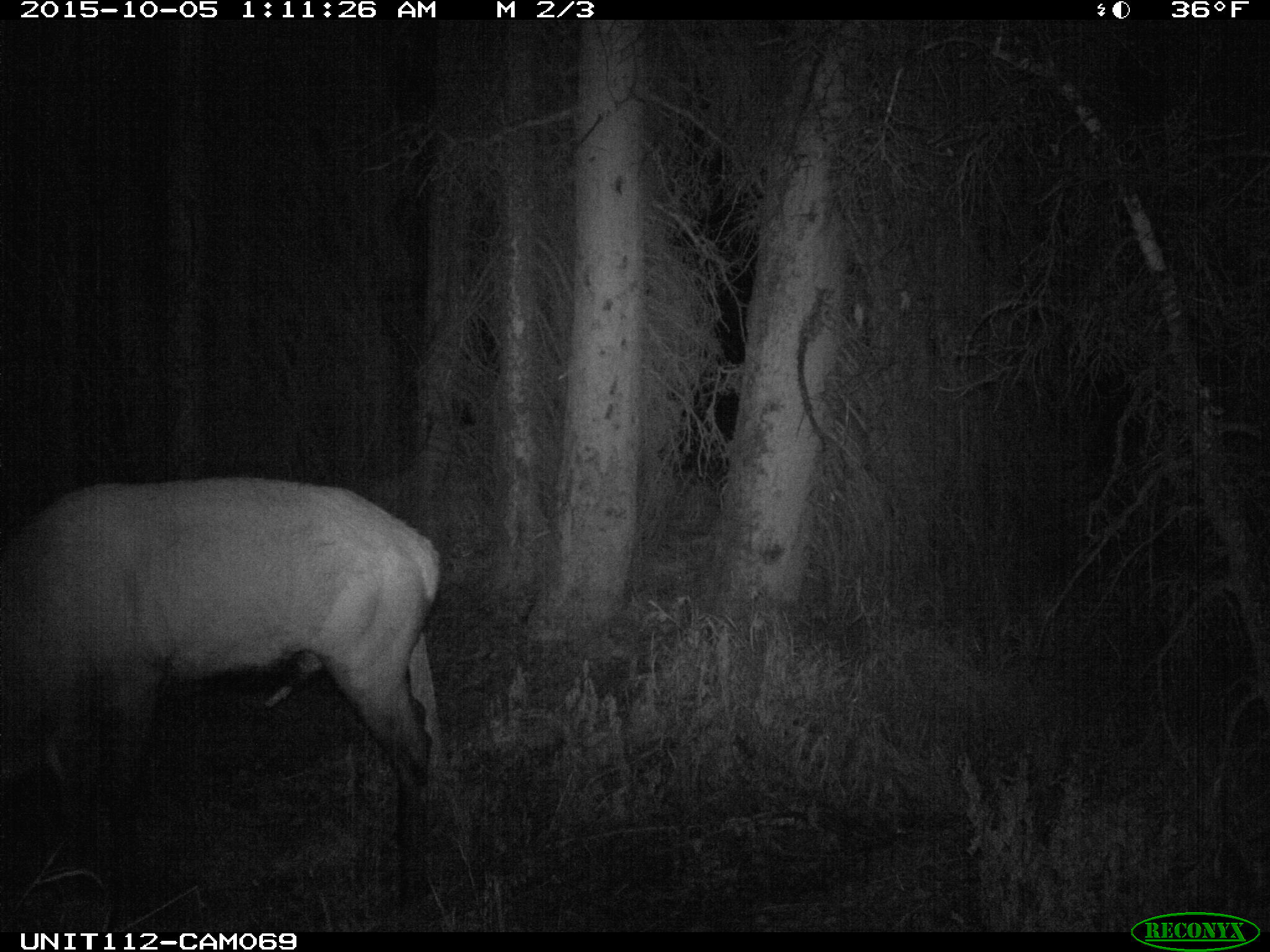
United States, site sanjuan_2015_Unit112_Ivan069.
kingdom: Animalia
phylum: Chordata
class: Mammalia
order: Artiodactyla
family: Cervidae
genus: Cervus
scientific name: Cervus elaphus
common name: red deer